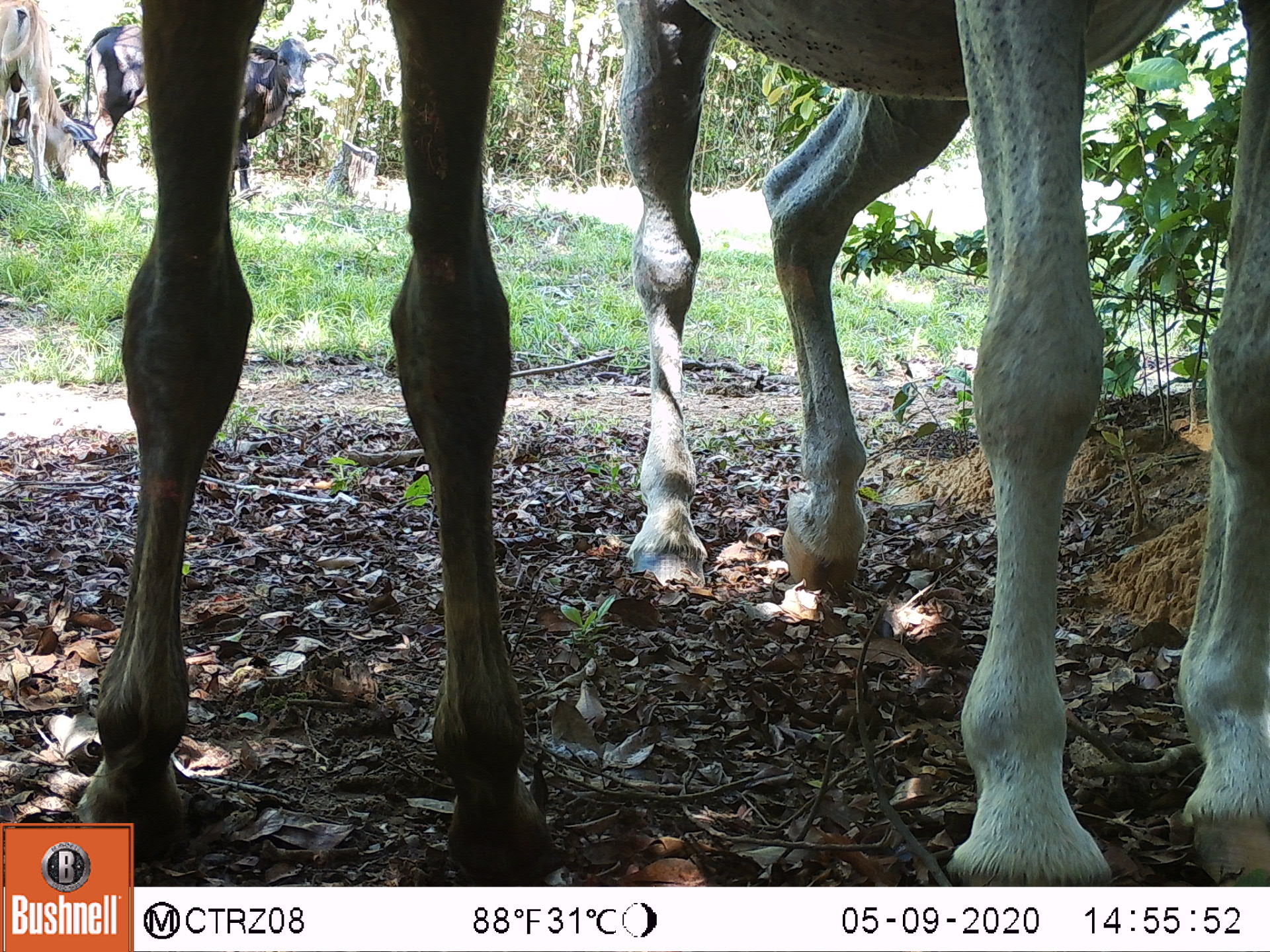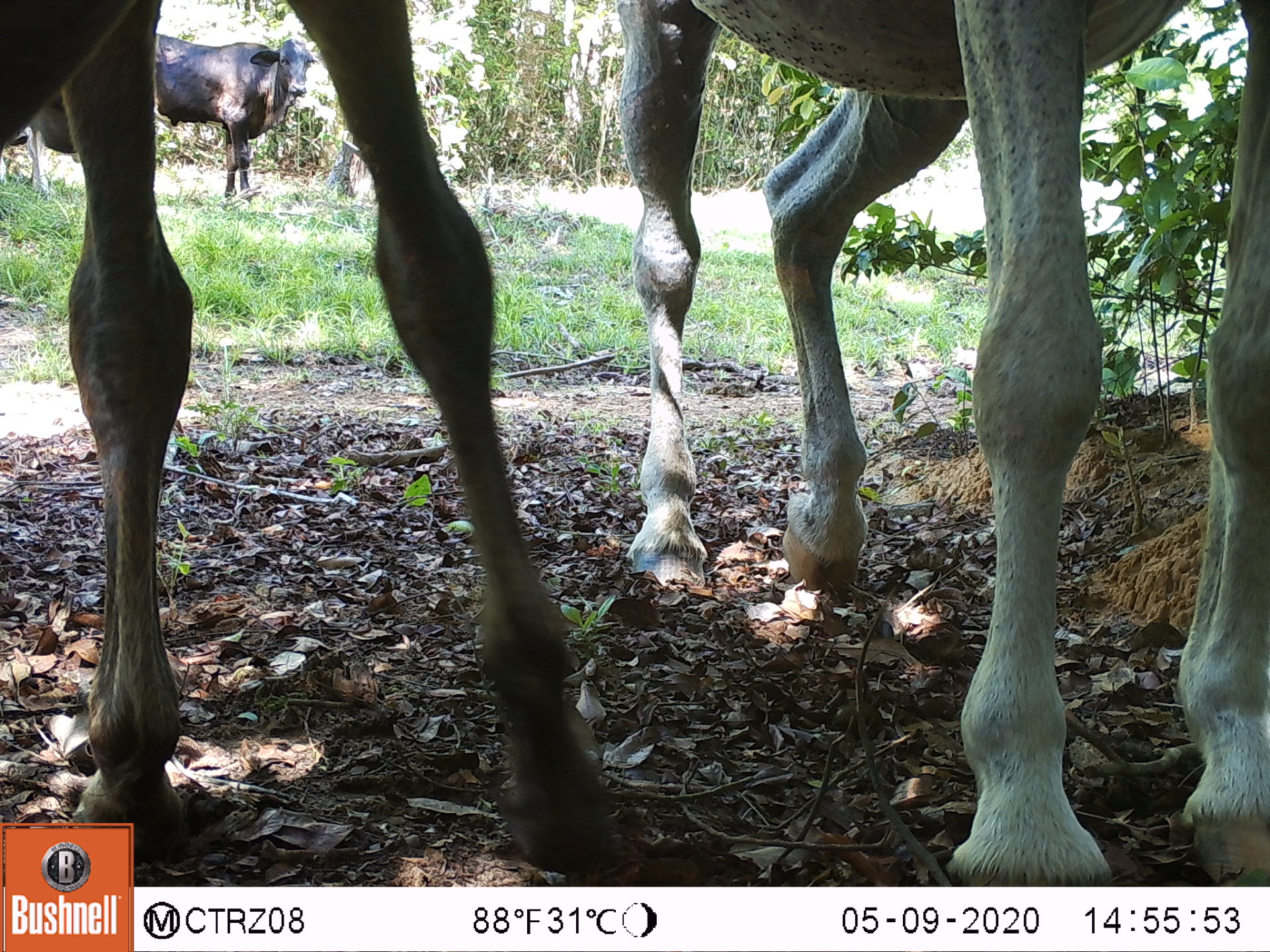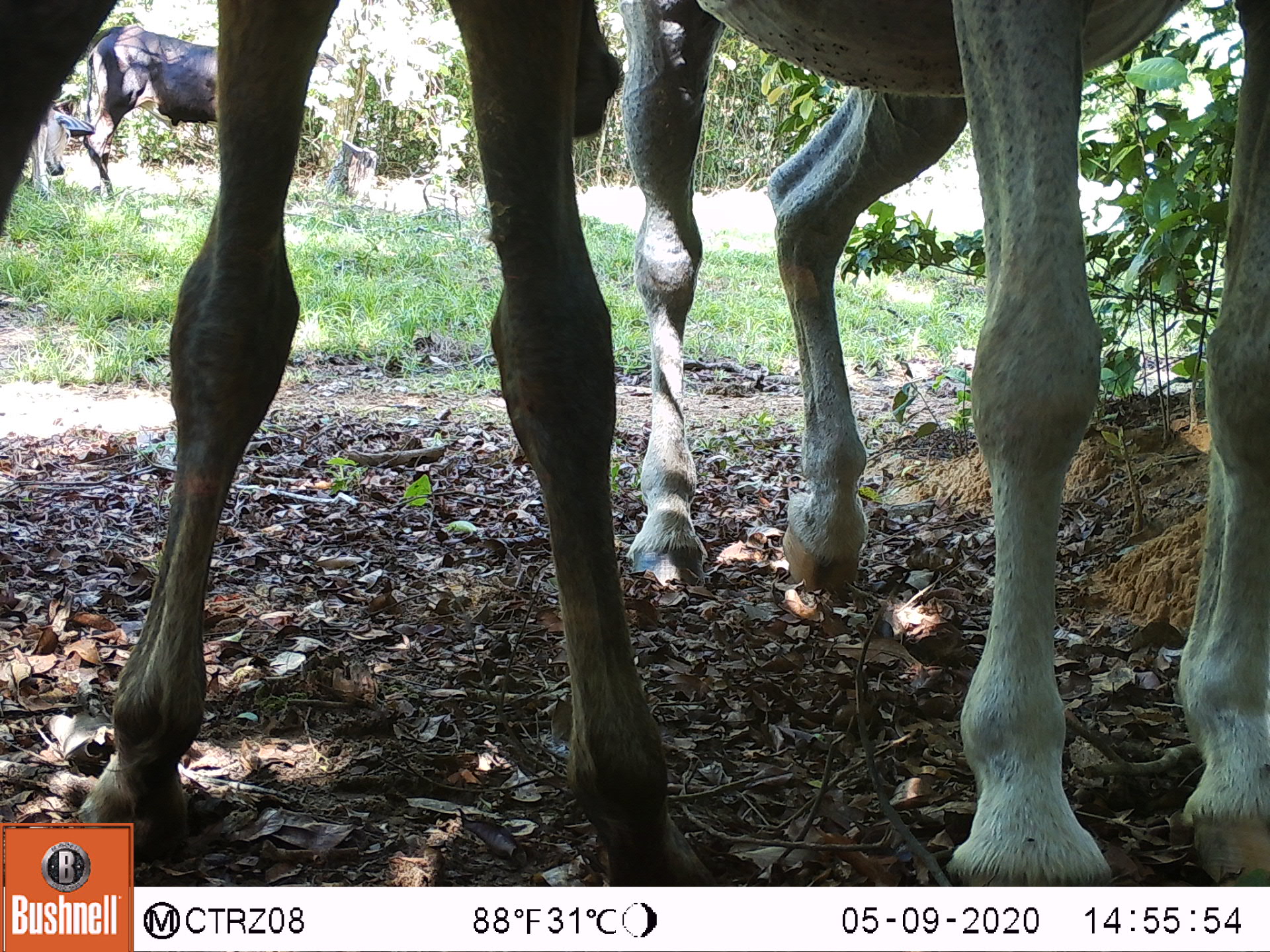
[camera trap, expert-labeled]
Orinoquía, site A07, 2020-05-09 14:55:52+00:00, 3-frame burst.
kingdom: Animalia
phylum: Chordata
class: Mammalia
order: Perissodactyla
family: Equidae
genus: Equus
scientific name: Equus caballus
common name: domestic horse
Domestic horse (Equus caballus).